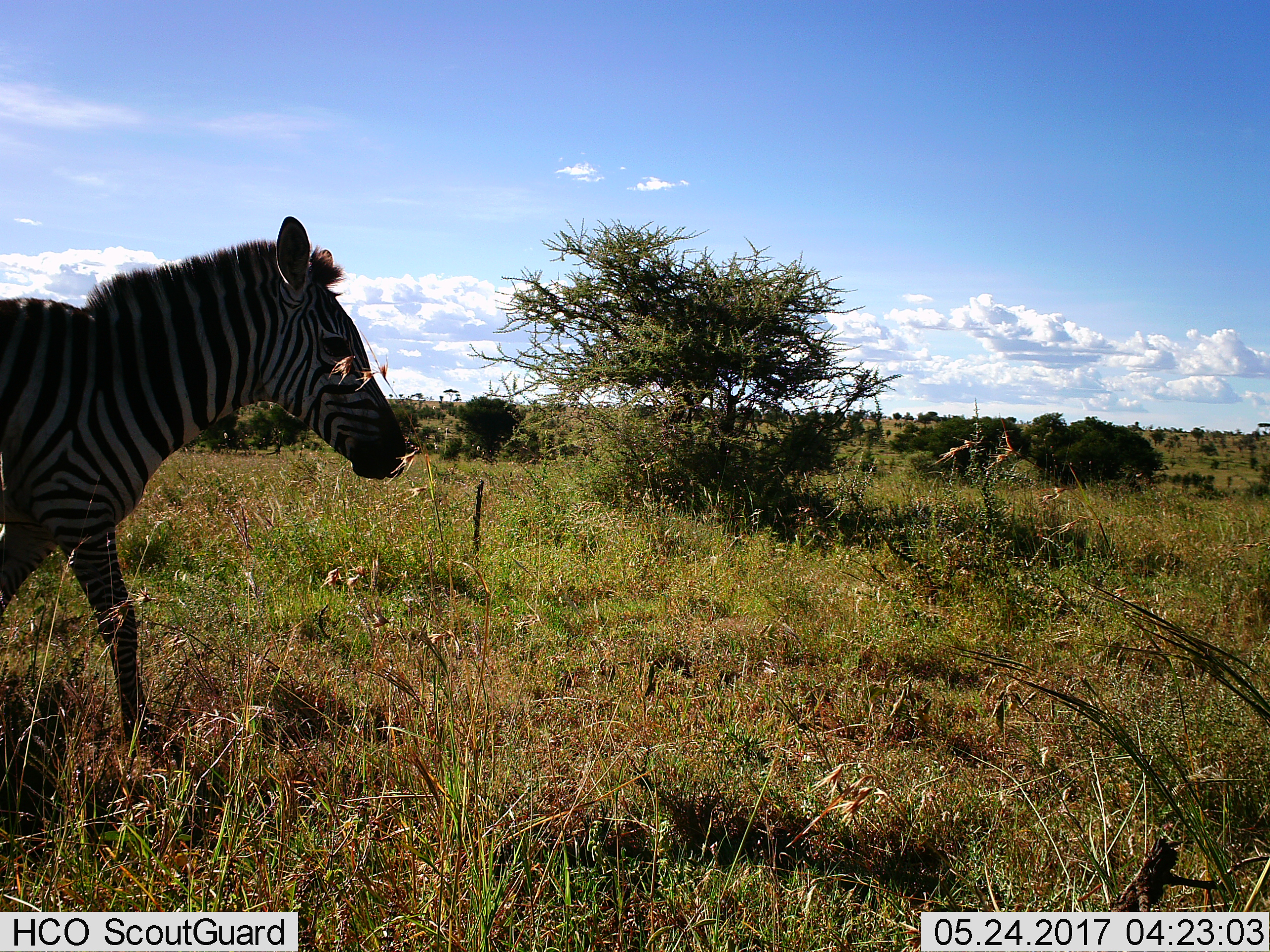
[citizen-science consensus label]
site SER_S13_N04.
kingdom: Animalia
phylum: Chordata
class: Mammalia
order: Perissodactyla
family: Equidae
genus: Equus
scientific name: Equus quagga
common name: plains zebra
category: zebraplains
Zebraplains (plains zebra) (Equus quagga), count 1. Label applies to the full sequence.